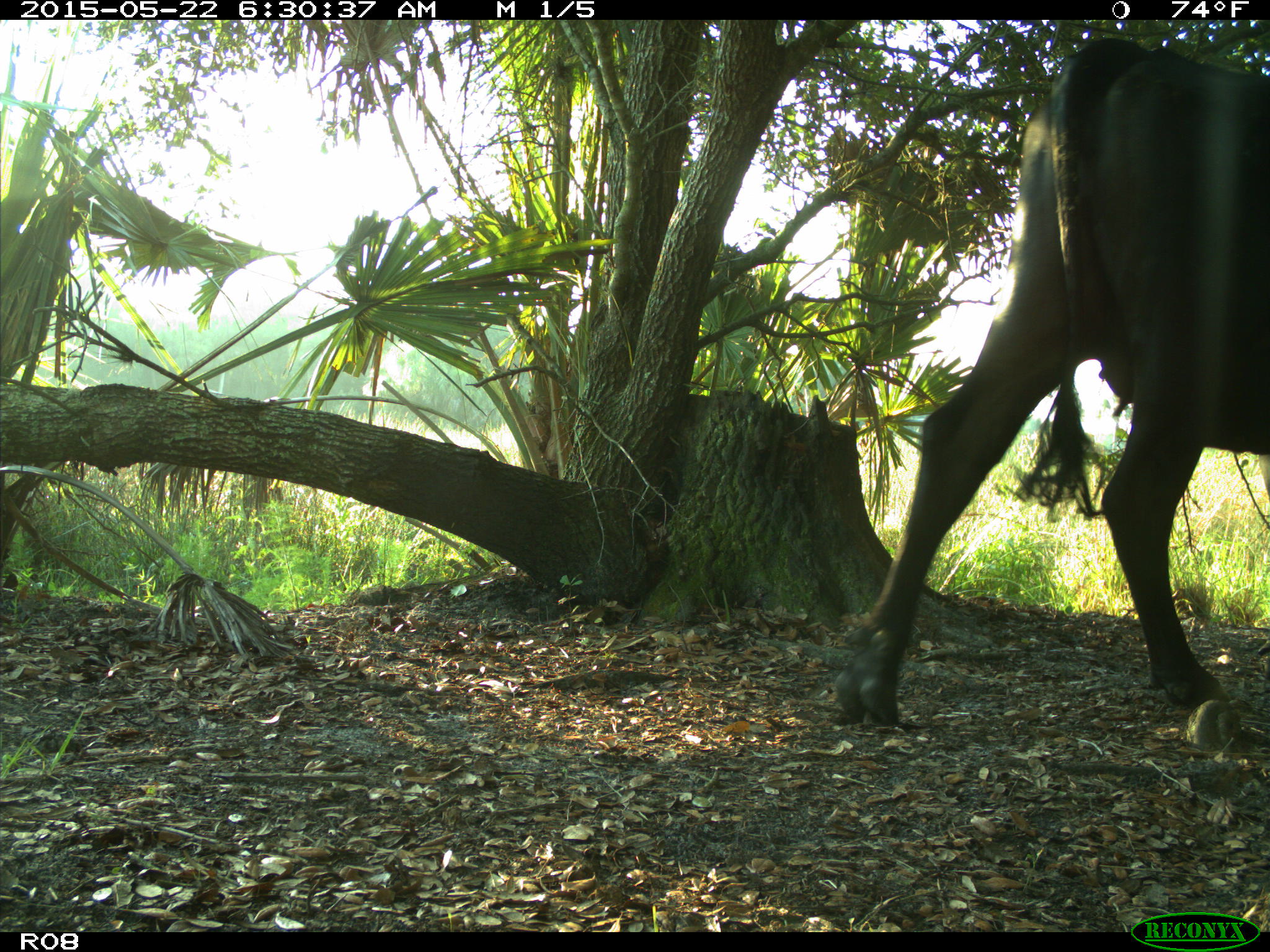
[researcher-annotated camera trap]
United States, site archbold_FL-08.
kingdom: Animalia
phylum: Chordata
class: Mammalia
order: Artiodactyla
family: Bovidae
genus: Bos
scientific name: Bos taurus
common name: domestic cow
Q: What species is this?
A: Bos taurus (domestic cow).